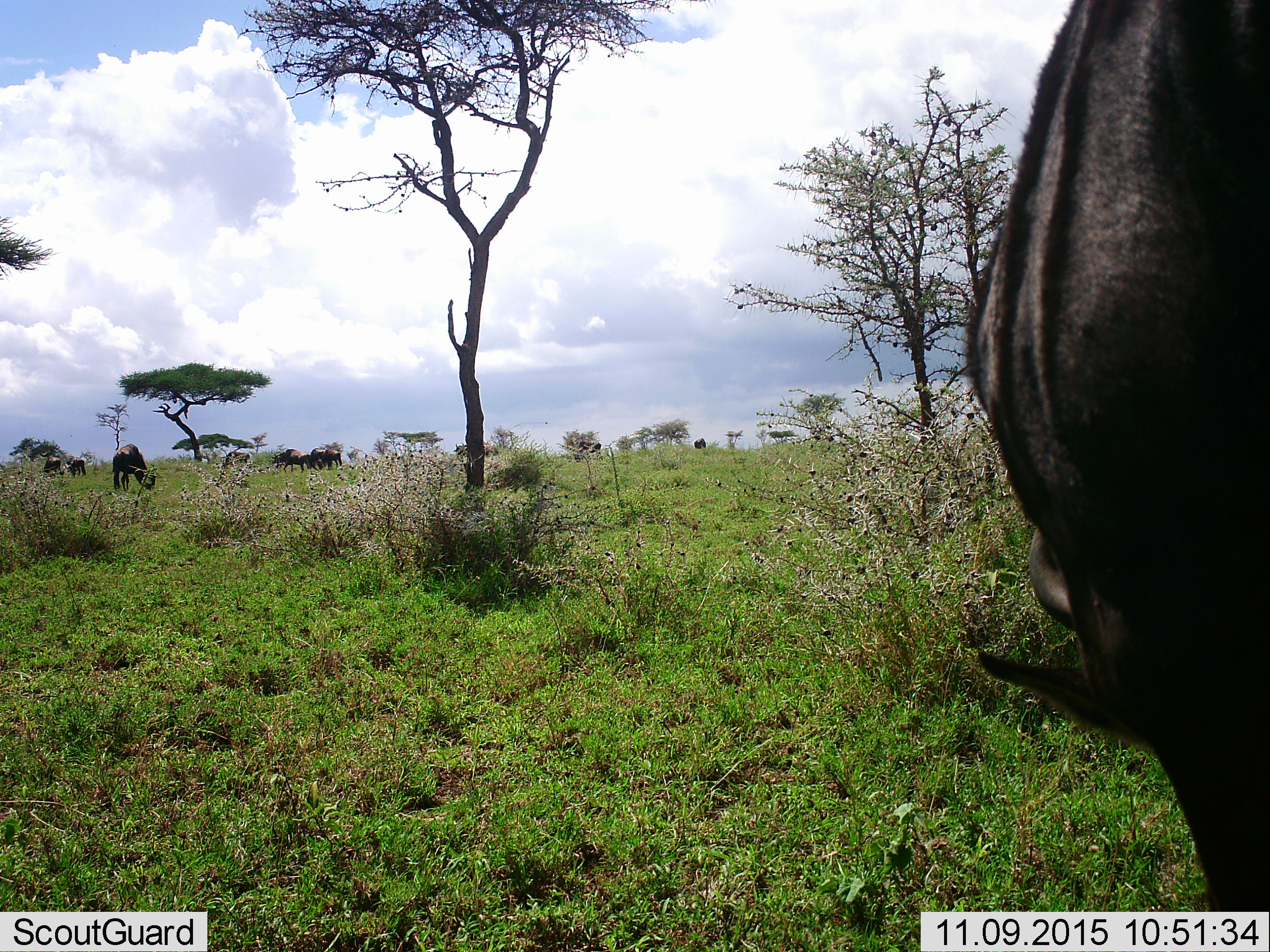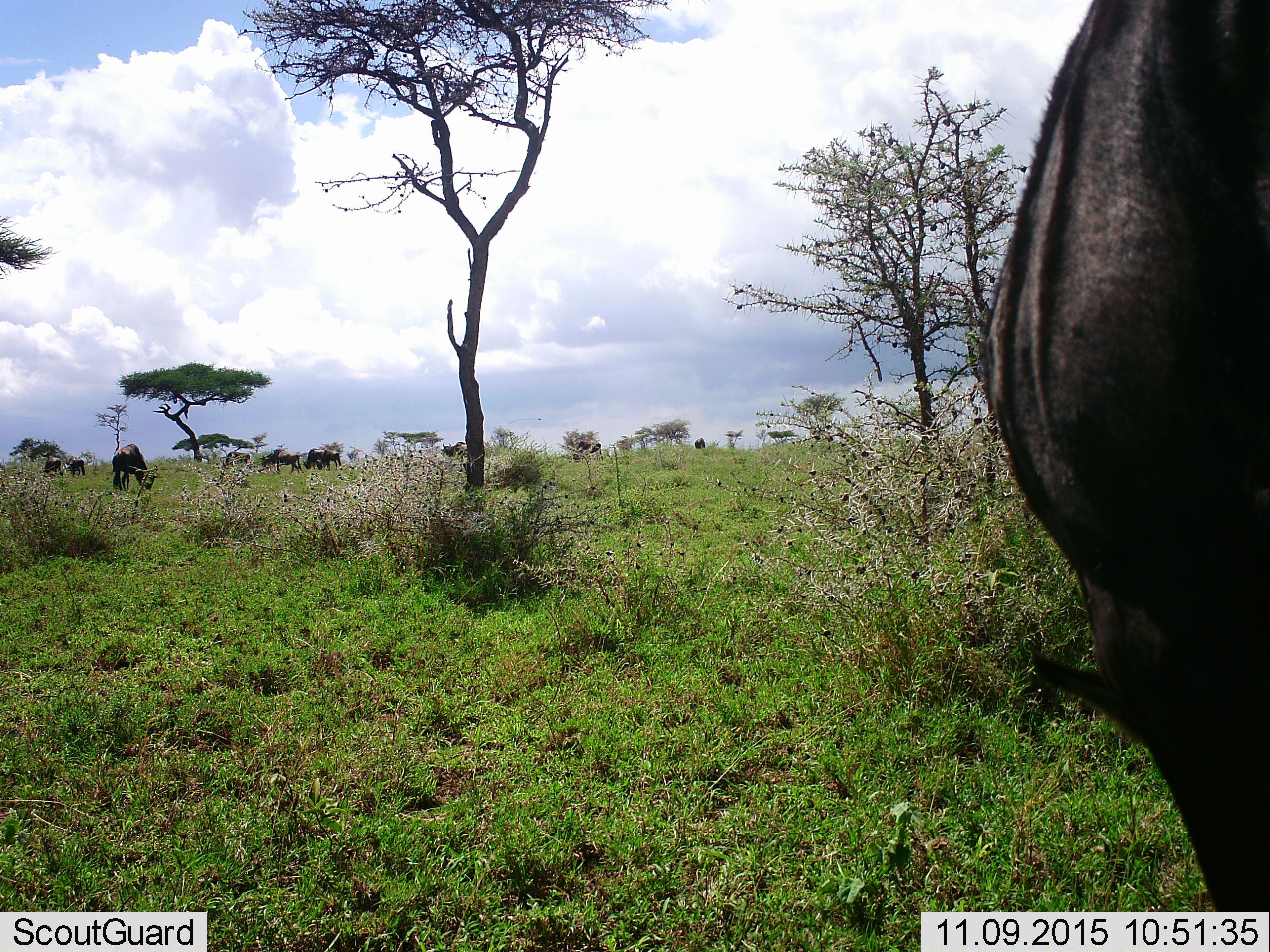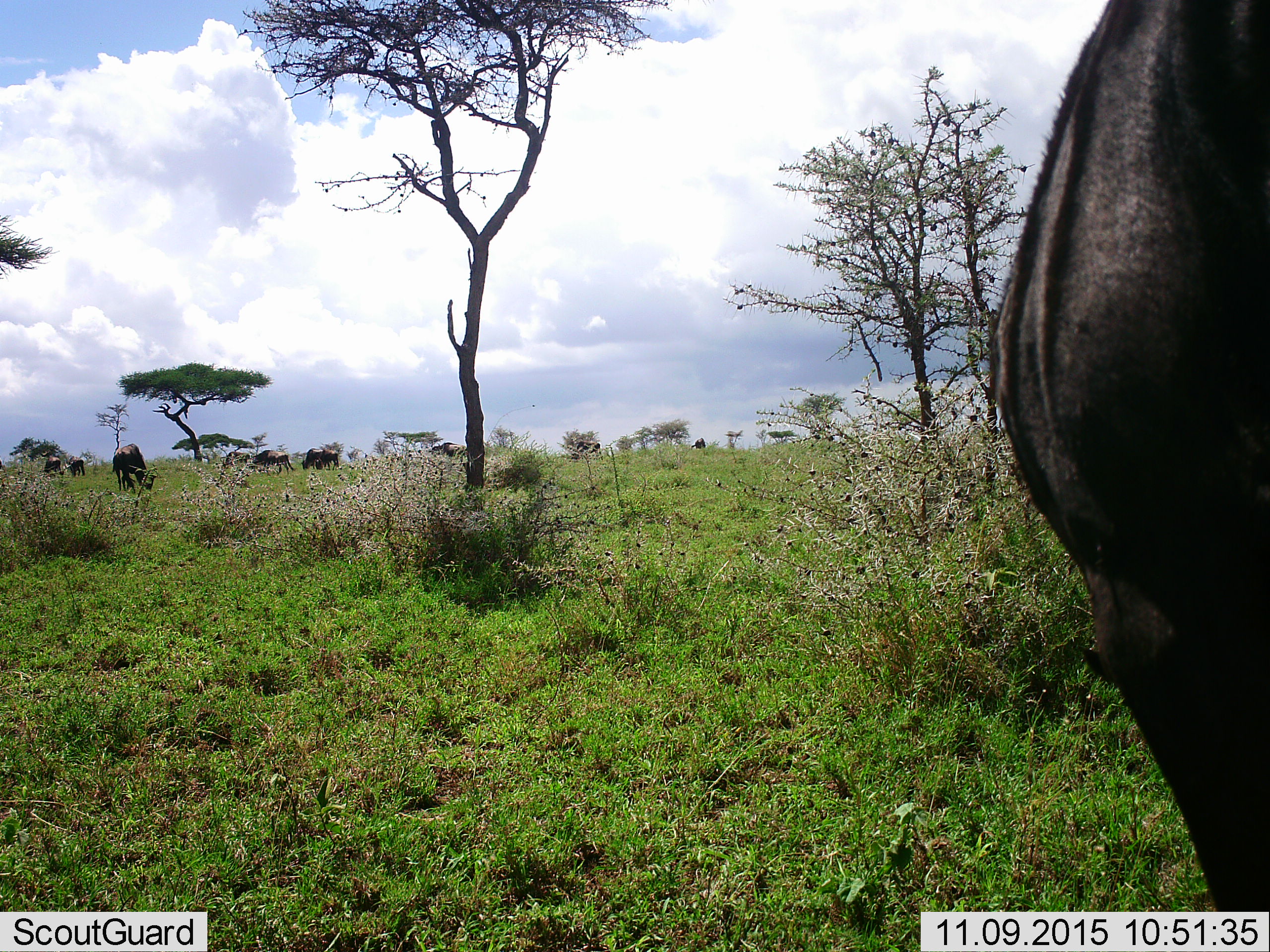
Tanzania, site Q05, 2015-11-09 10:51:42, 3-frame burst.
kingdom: Animalia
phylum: Chordata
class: Mammalia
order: Artiodactyla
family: Bovidae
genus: Connochaetes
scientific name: Connochaetes taurinus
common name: blue wildebeest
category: wildebeest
Wildebeest (blue wildebeest) (Connochaetes taurinus), count 11-50. Behavior (volunteer vote fractions): standing 60%, resting 0%, moving 60%, interacting 0%. Young present (vote fraction): 0%. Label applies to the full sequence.